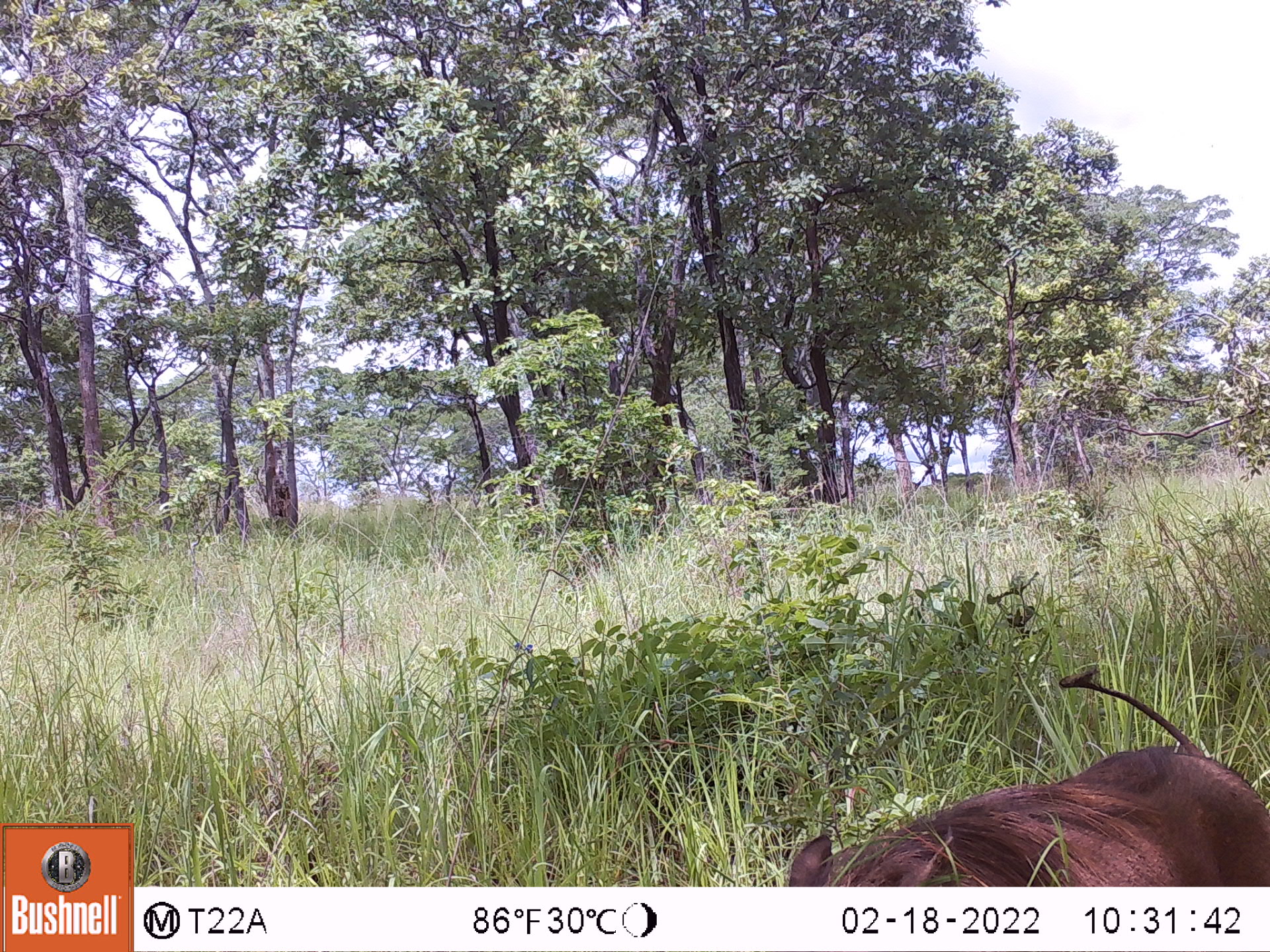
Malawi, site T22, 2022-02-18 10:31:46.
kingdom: Animalia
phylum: Chordata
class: Mammalia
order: Artiodactyla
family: Suidae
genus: Phacochoerus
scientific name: Phacochoerus africanus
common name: common warthog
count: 1